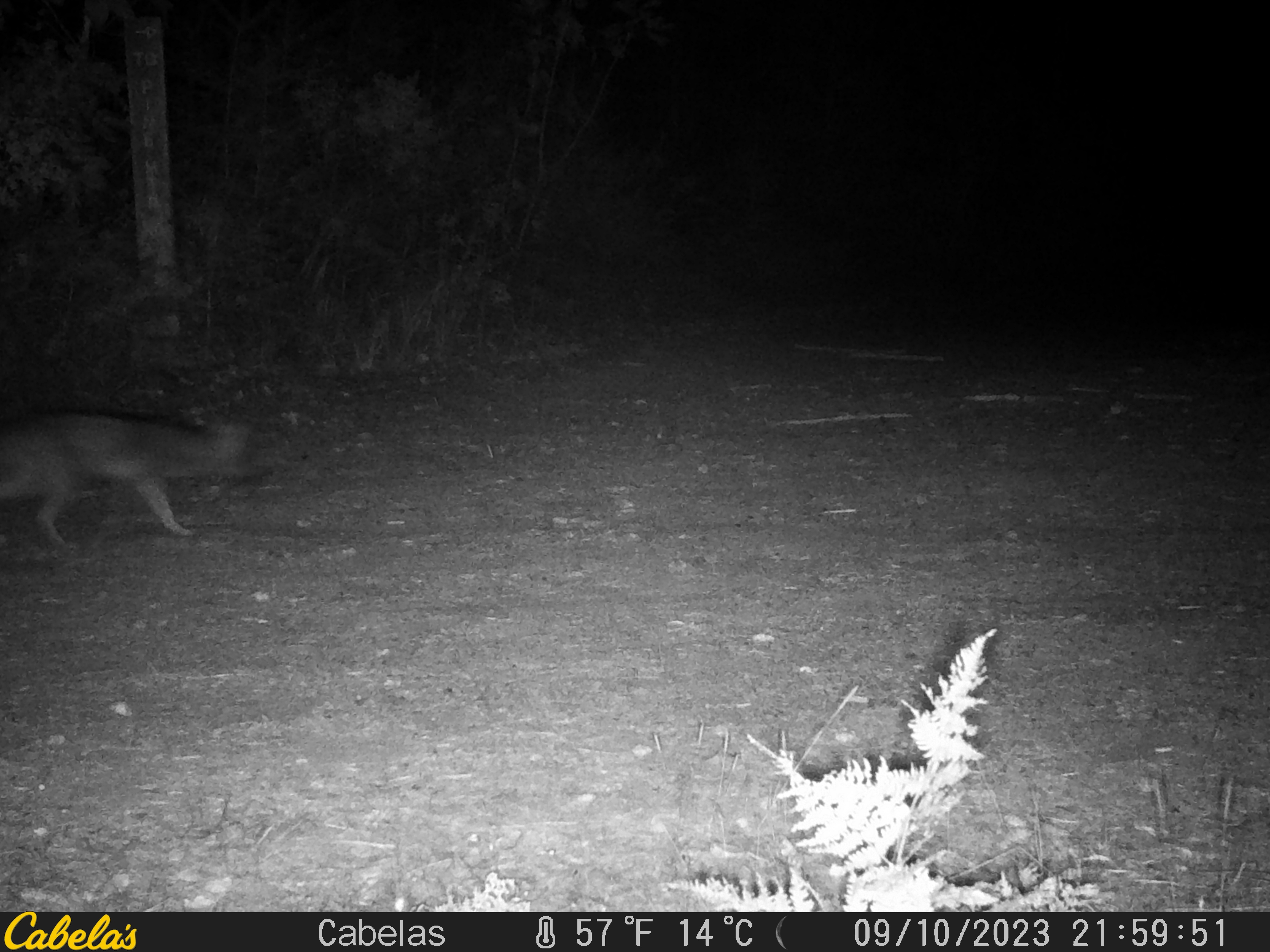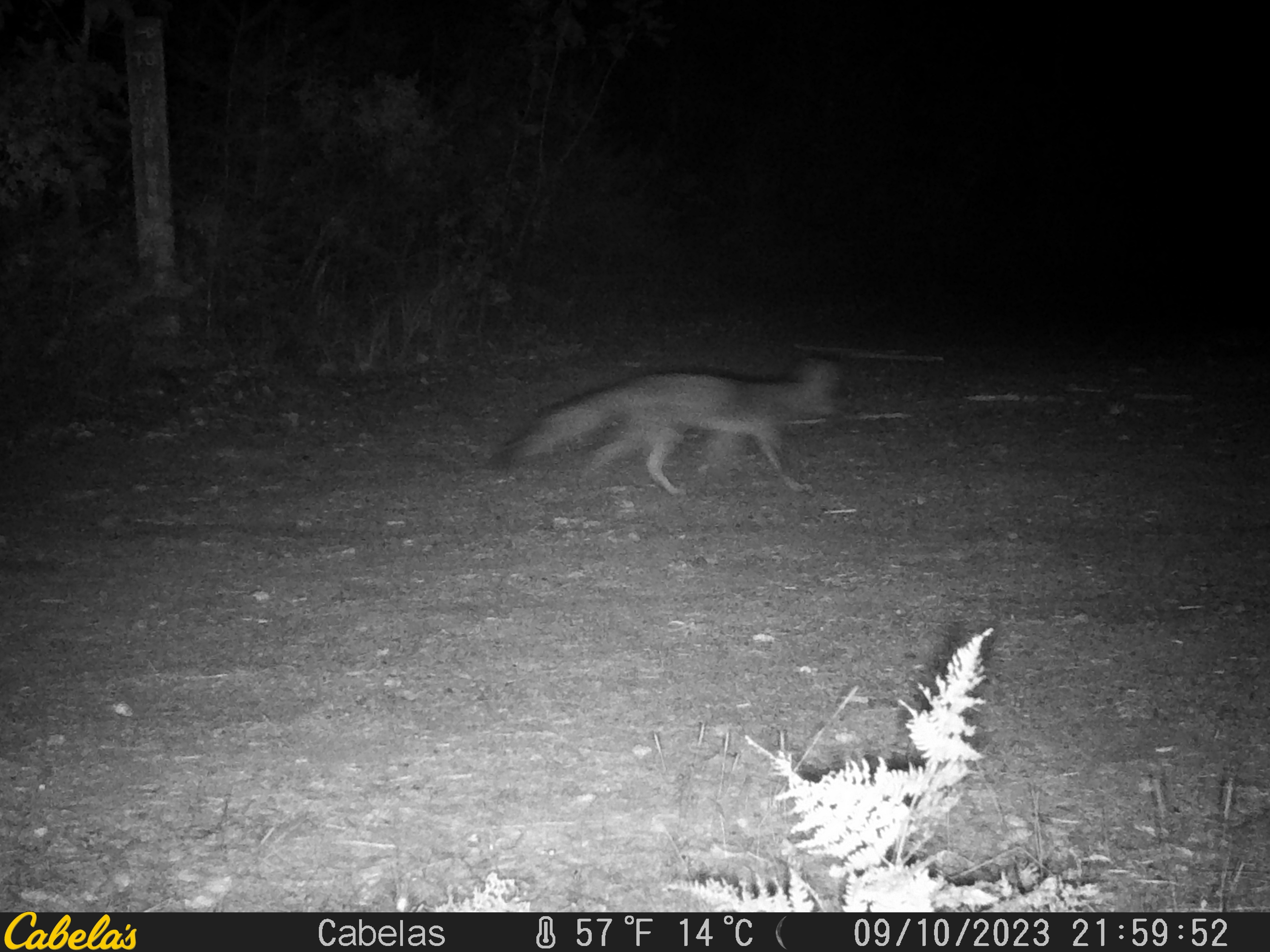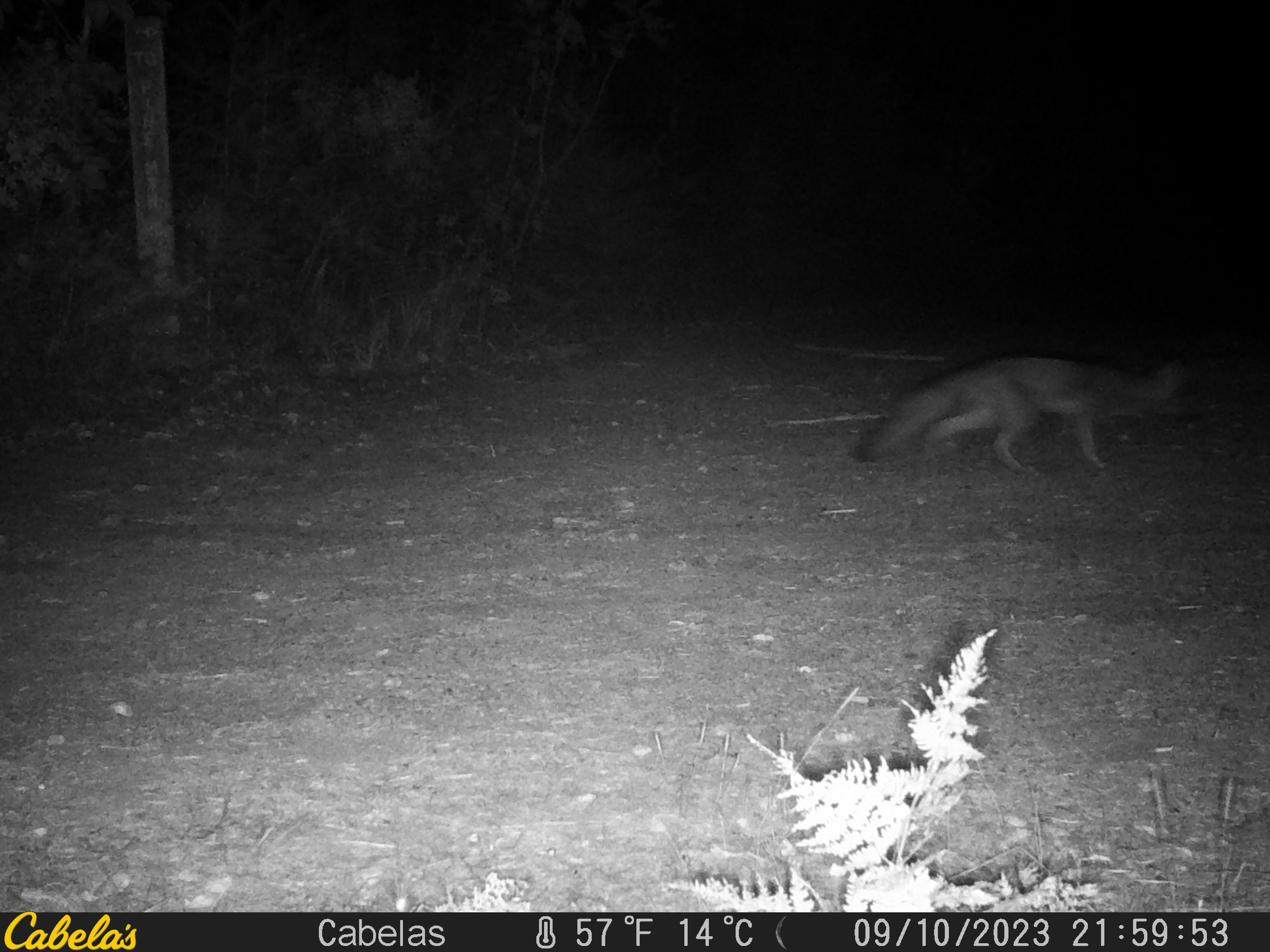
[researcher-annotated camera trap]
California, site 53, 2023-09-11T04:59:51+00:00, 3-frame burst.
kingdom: Animalia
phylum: Chordata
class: Mammalia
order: Carnivora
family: Canidae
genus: Urocyon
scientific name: Urocyon cinereoargenteus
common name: gray fox